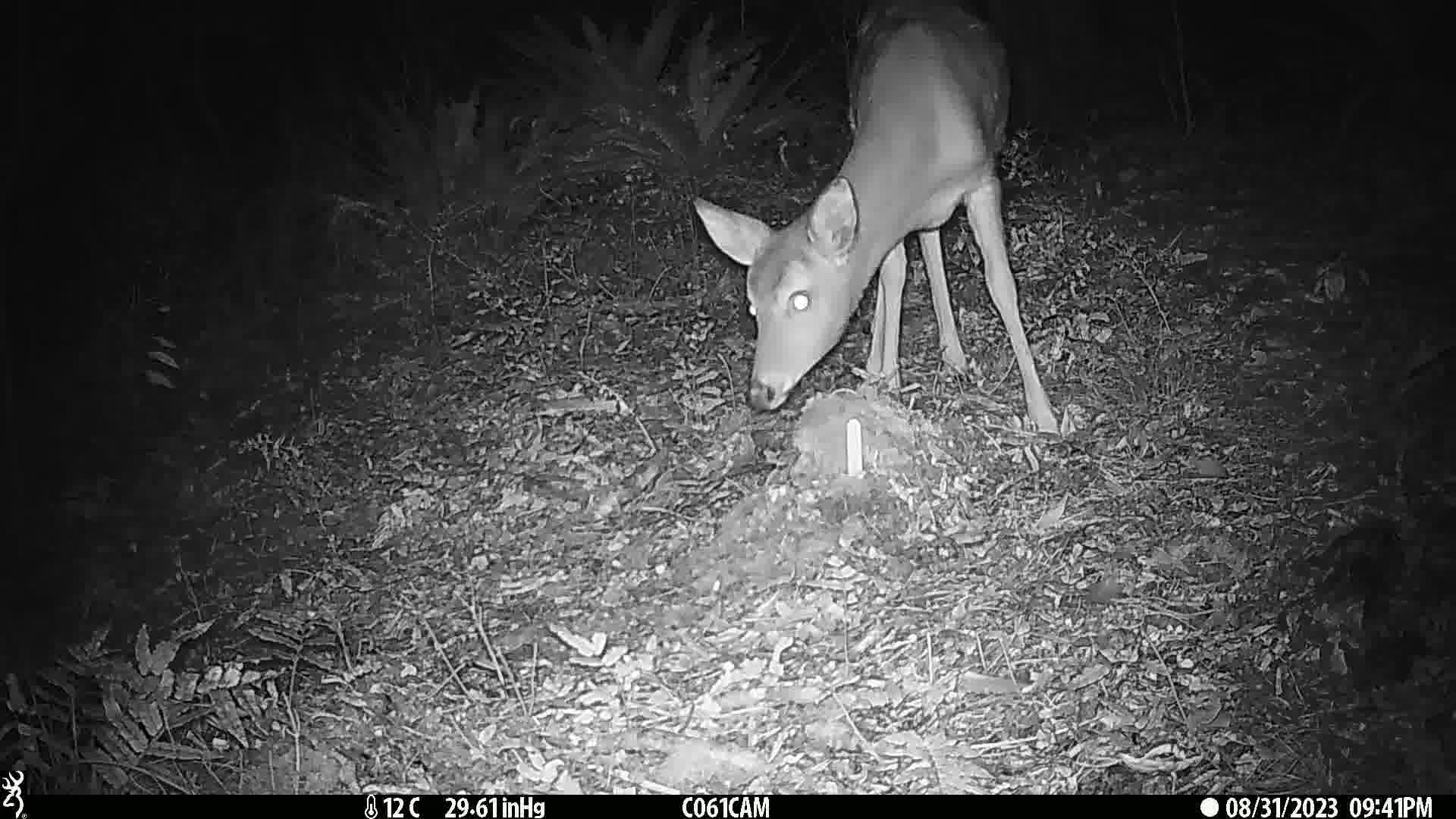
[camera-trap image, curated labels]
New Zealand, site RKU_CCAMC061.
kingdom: Animalia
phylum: Chordata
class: Mammalia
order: Artiodactyla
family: Cervidae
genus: Odocoileus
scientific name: Odocoileus virginianus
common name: white-tailed deer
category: white tailed deer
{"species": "white tailed deer (white-tailed deer) (Odocoileus virginianus)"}